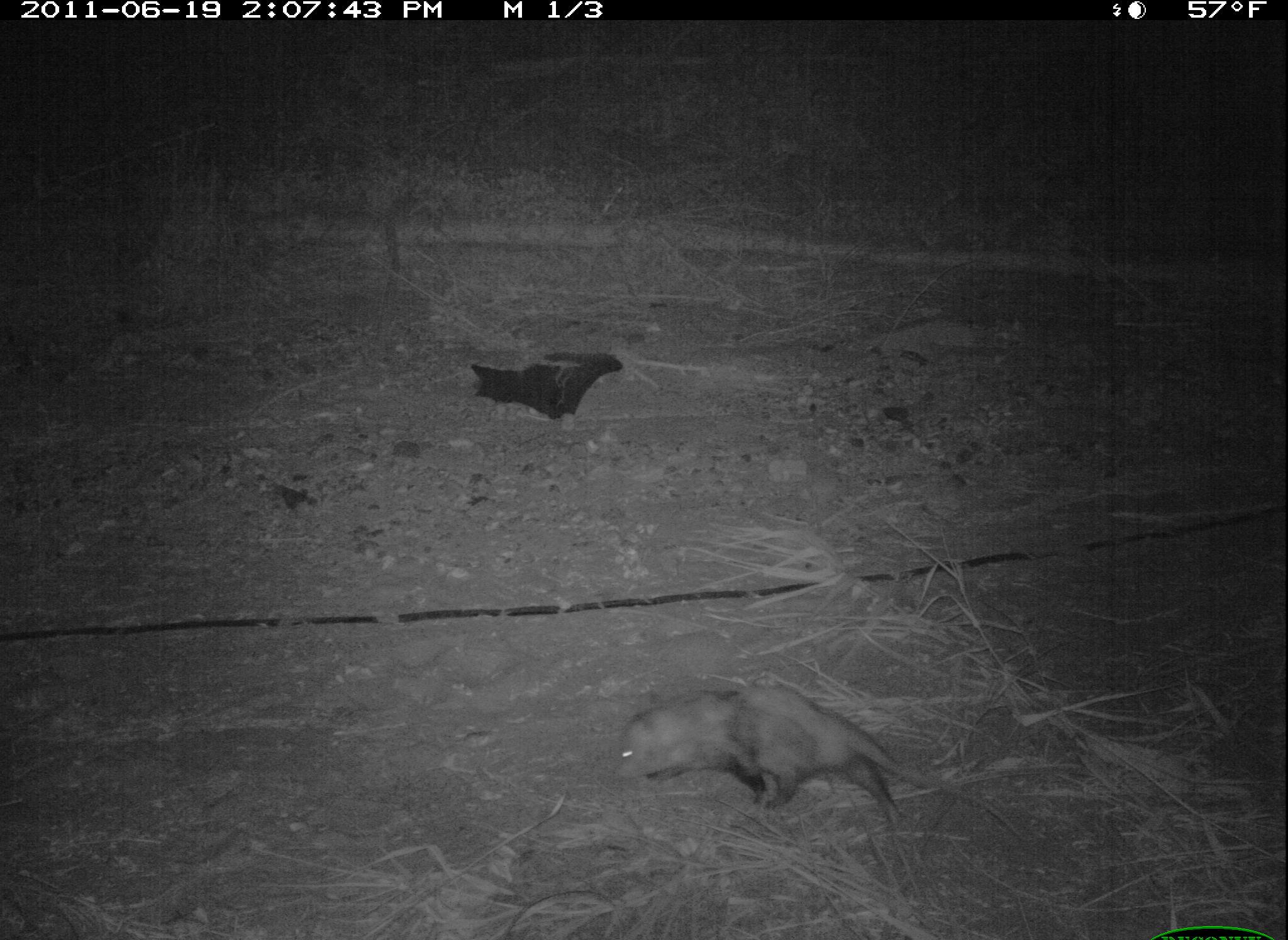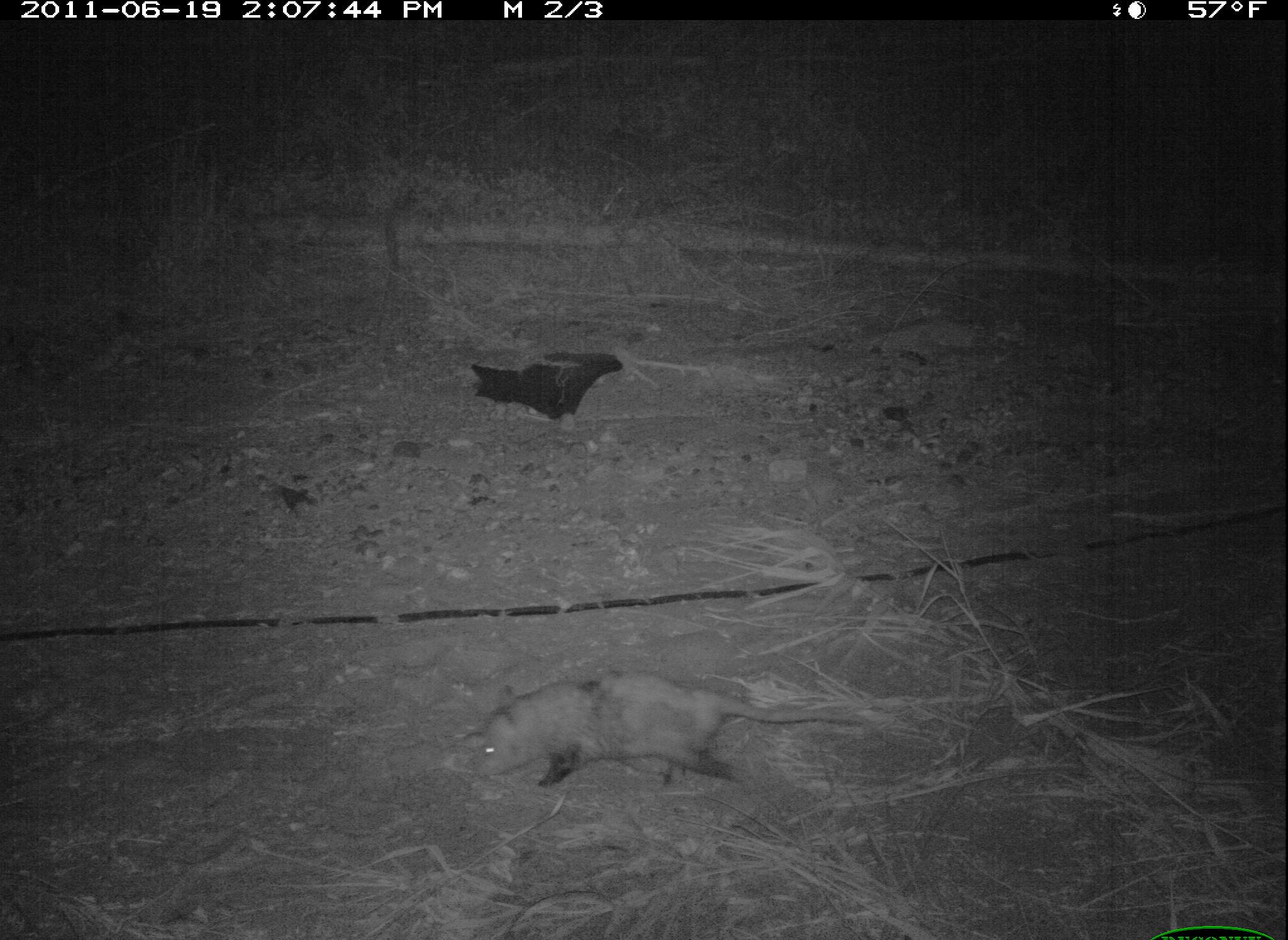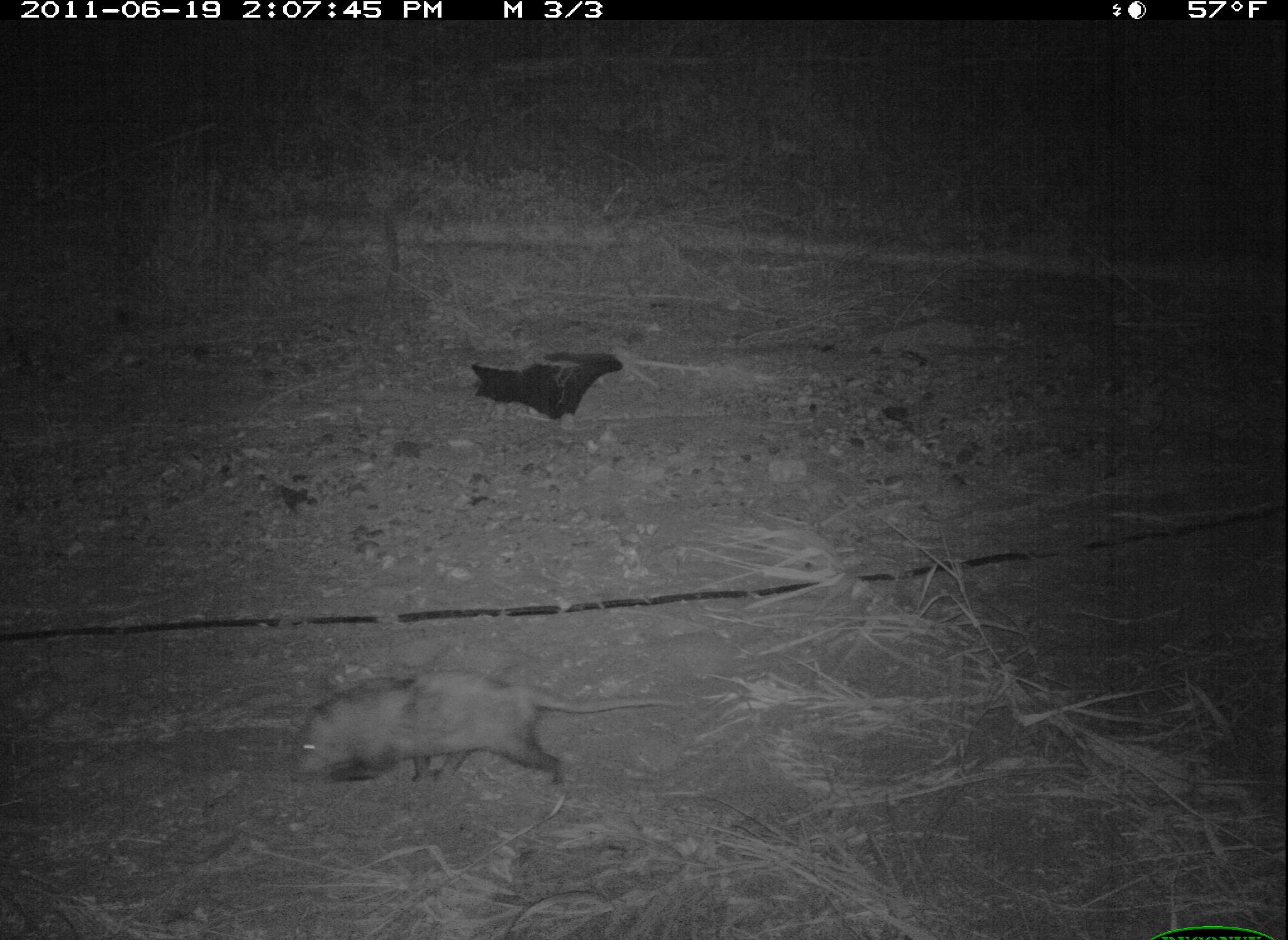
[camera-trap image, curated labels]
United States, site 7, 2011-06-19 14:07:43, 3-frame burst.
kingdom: Animalia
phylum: Chordata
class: Mammalia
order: Didelphimorphia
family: Didelphidae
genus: Didelphis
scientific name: Didelphis virginiana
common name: virginia opossum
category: opossum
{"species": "opossum (virginia opossum) (Didelphis virginiana)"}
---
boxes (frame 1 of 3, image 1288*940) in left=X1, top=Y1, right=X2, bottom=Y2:
opossum: left=610, top=680, right=1037, bottom=849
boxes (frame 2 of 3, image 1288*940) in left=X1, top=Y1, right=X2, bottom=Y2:
opossum: left=454, top=664, right=871, bottom=799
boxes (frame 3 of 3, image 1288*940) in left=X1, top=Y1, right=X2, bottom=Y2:
opossum: left=285, top=668, right=705, bottom=804